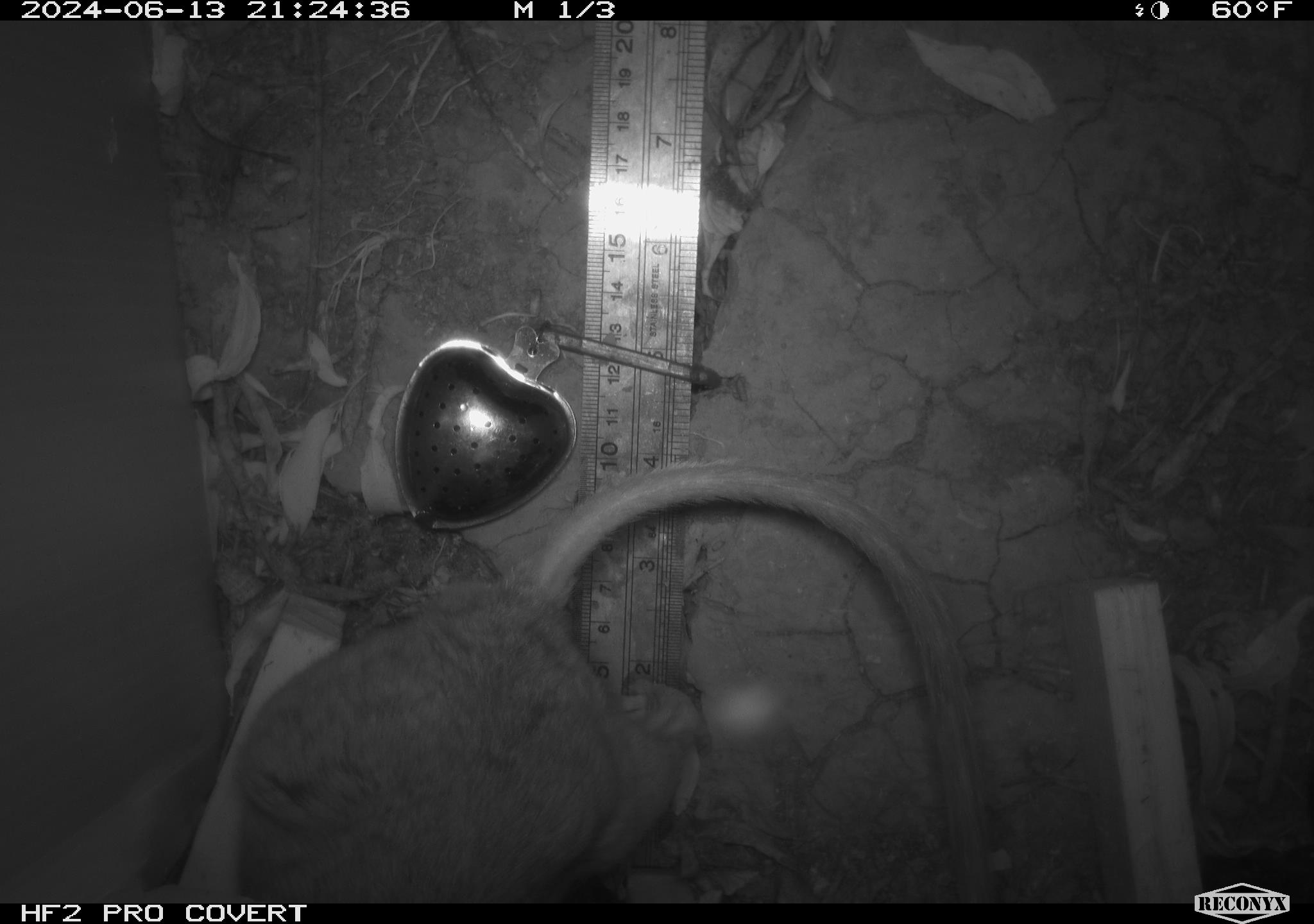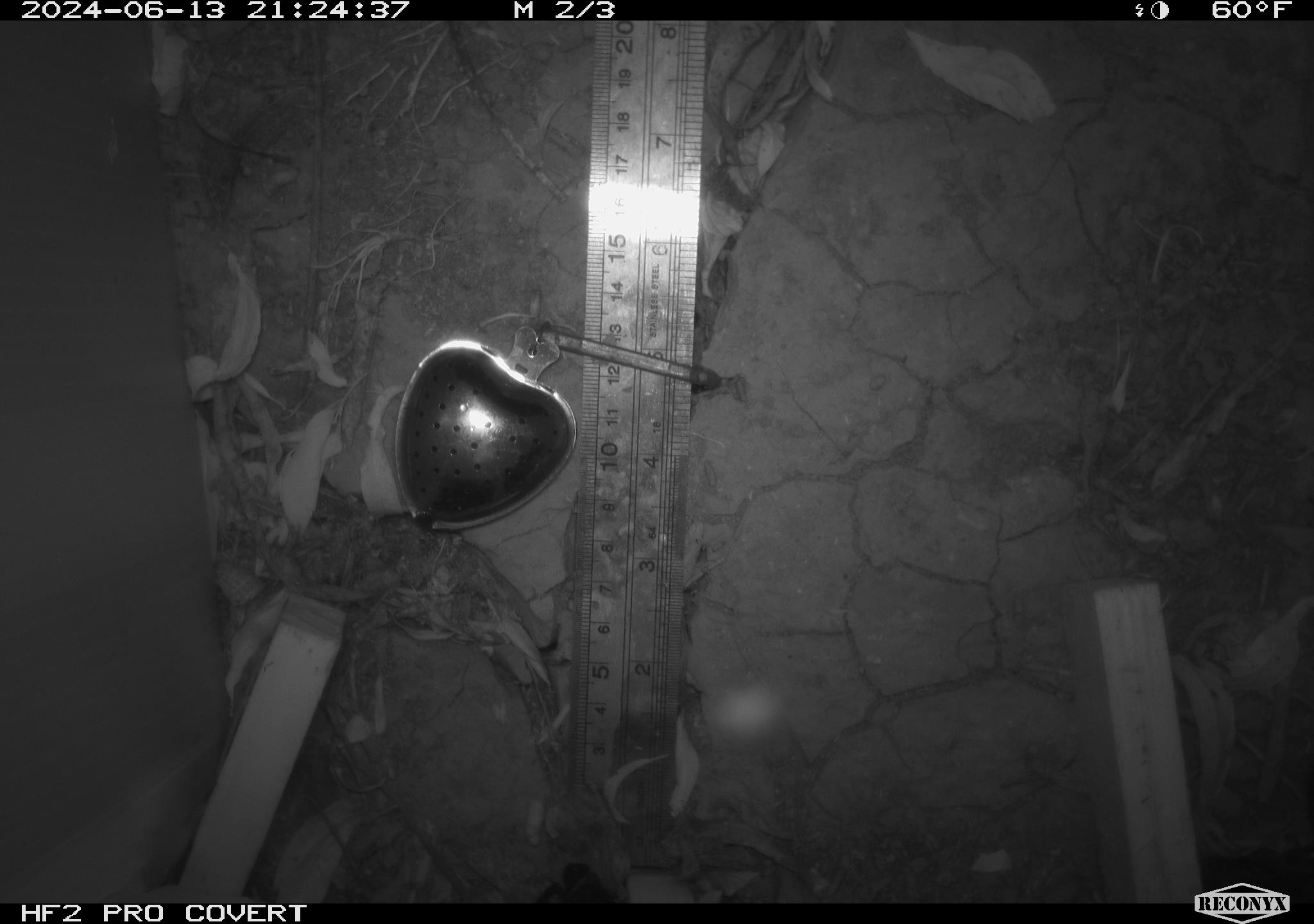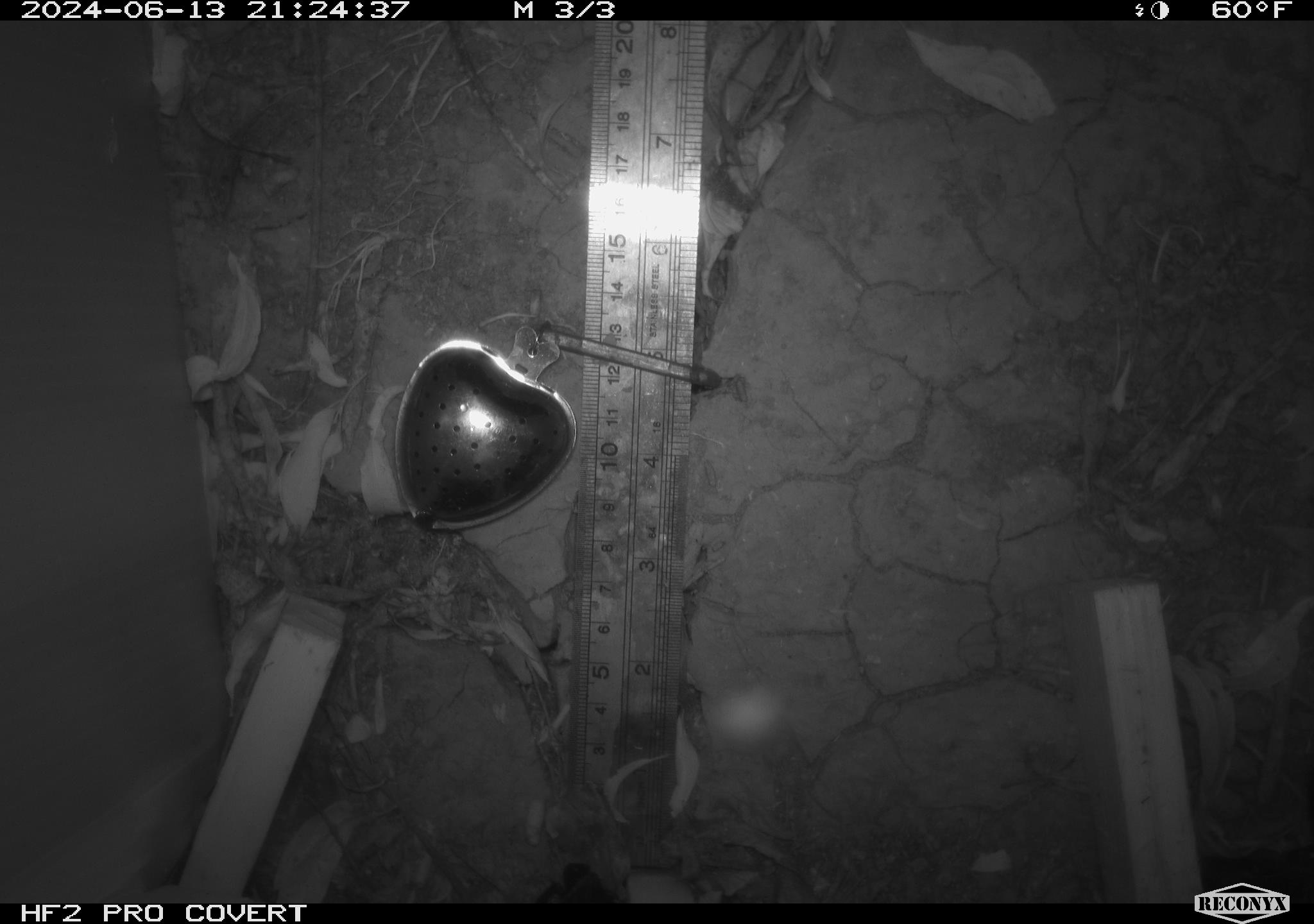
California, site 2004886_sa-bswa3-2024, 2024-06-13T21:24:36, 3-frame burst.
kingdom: Animalia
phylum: Chordata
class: Mammalia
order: Rodentia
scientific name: Rodentia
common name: woodrat or rat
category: woodrat or rat species